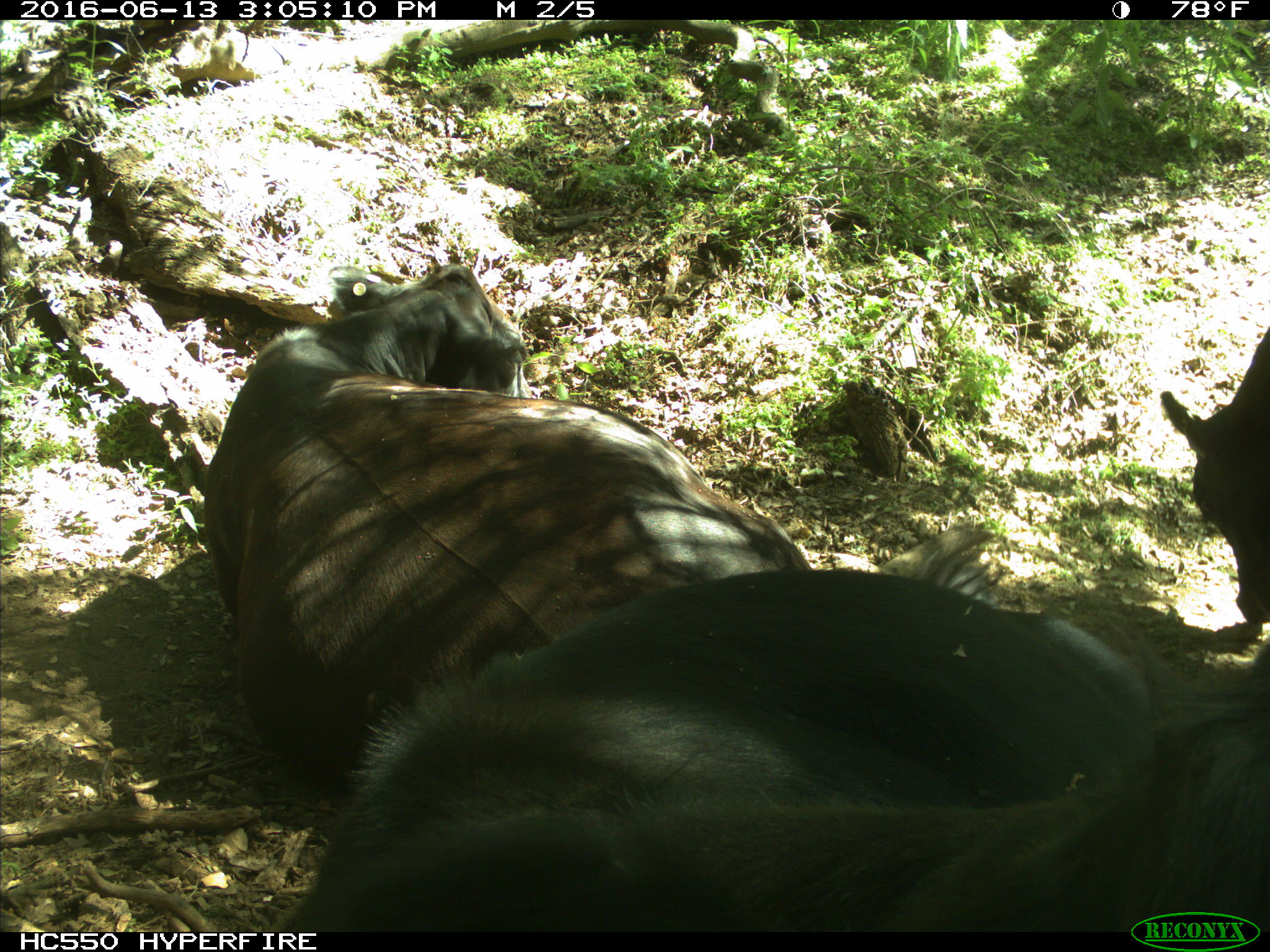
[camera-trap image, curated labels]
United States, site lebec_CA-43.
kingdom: Animalia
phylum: Chordata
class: Mammalia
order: Artiodactyla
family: Bovidae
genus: Bos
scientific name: Bos taurus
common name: domestic cow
Bos taurus (domestic cow).